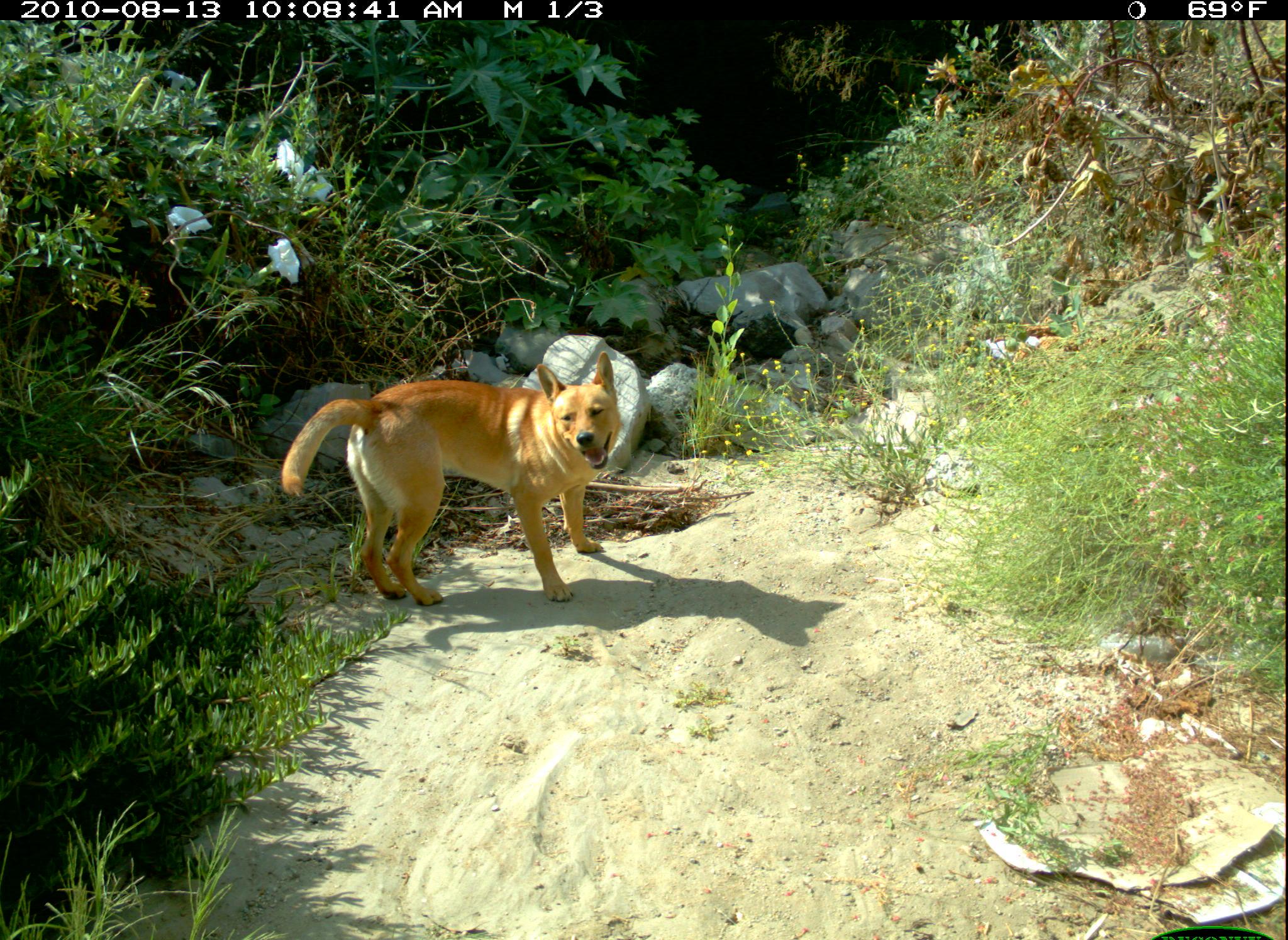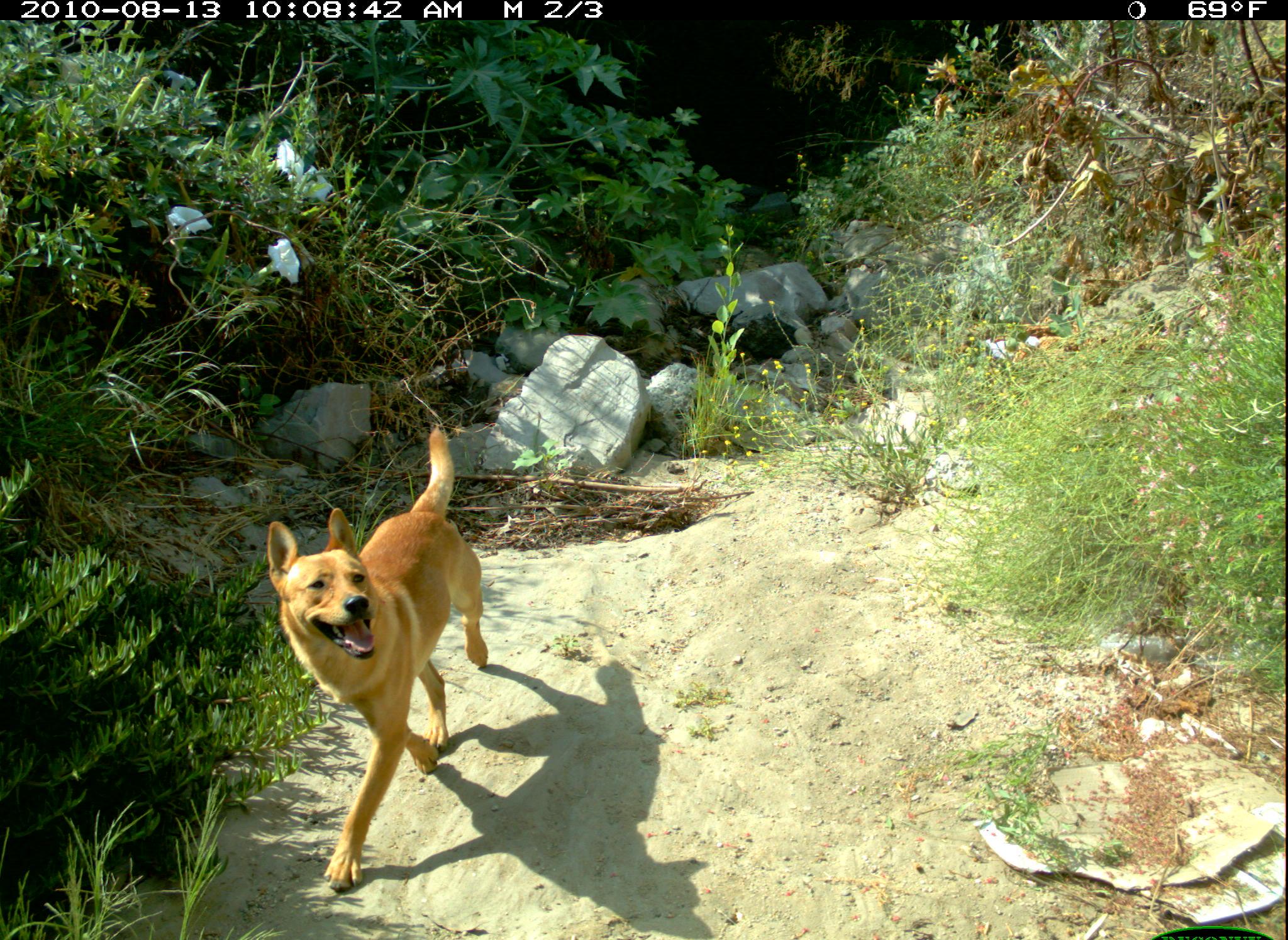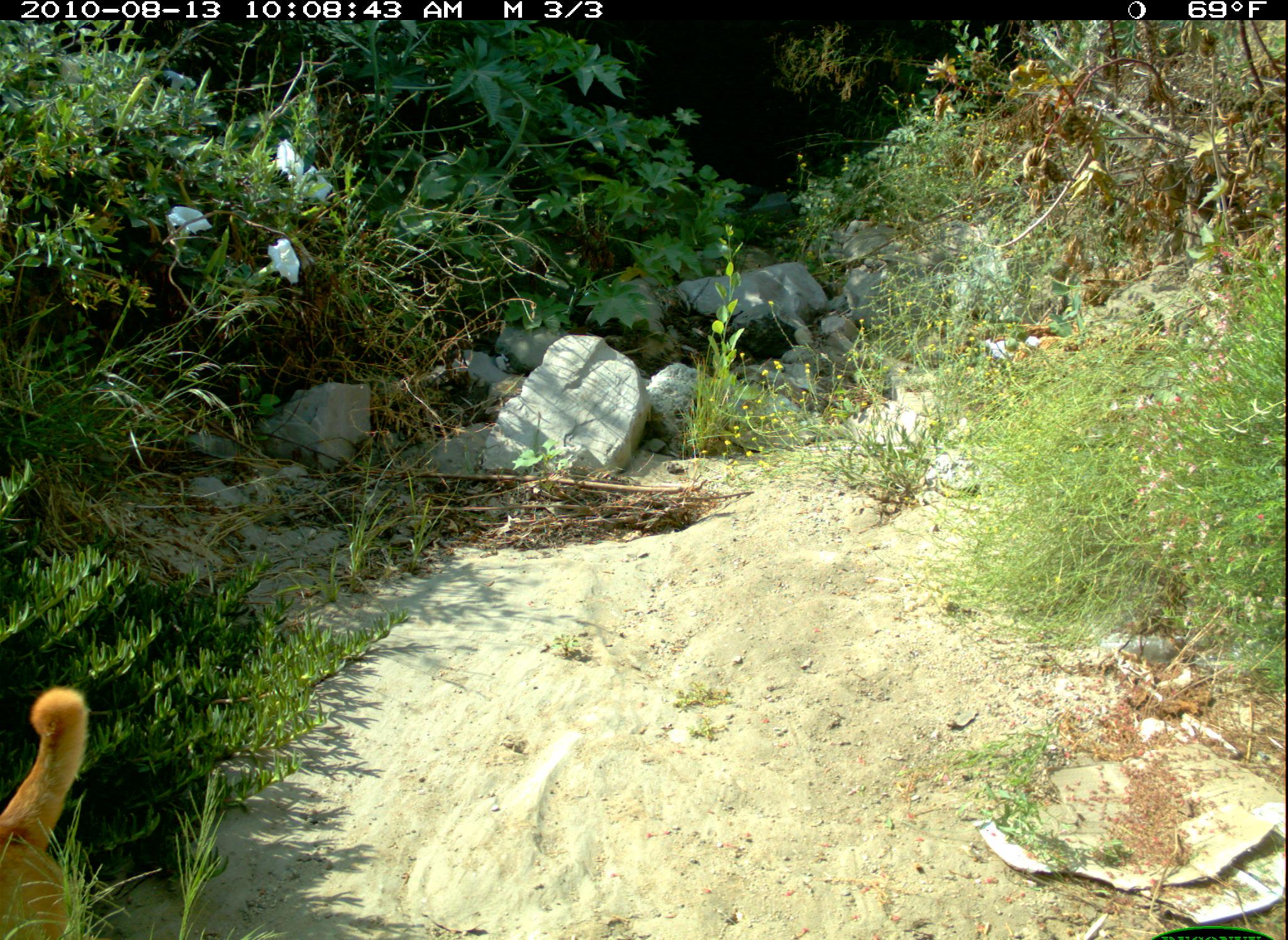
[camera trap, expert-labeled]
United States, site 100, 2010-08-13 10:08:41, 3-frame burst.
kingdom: Animalia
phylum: Chordata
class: Mammalia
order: Carnivora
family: Canidae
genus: Canis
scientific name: Canis familiaris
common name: domestic dog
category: dog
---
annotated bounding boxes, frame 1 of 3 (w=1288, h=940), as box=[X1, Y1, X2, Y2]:
dog: box=[280, 350, 633, 614]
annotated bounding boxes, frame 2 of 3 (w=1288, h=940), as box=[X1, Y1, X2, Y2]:
dog: box=[259, 420, 499, 900]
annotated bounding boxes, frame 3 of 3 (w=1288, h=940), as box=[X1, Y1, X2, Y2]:
dog: box=[2, 678, 113, 940]